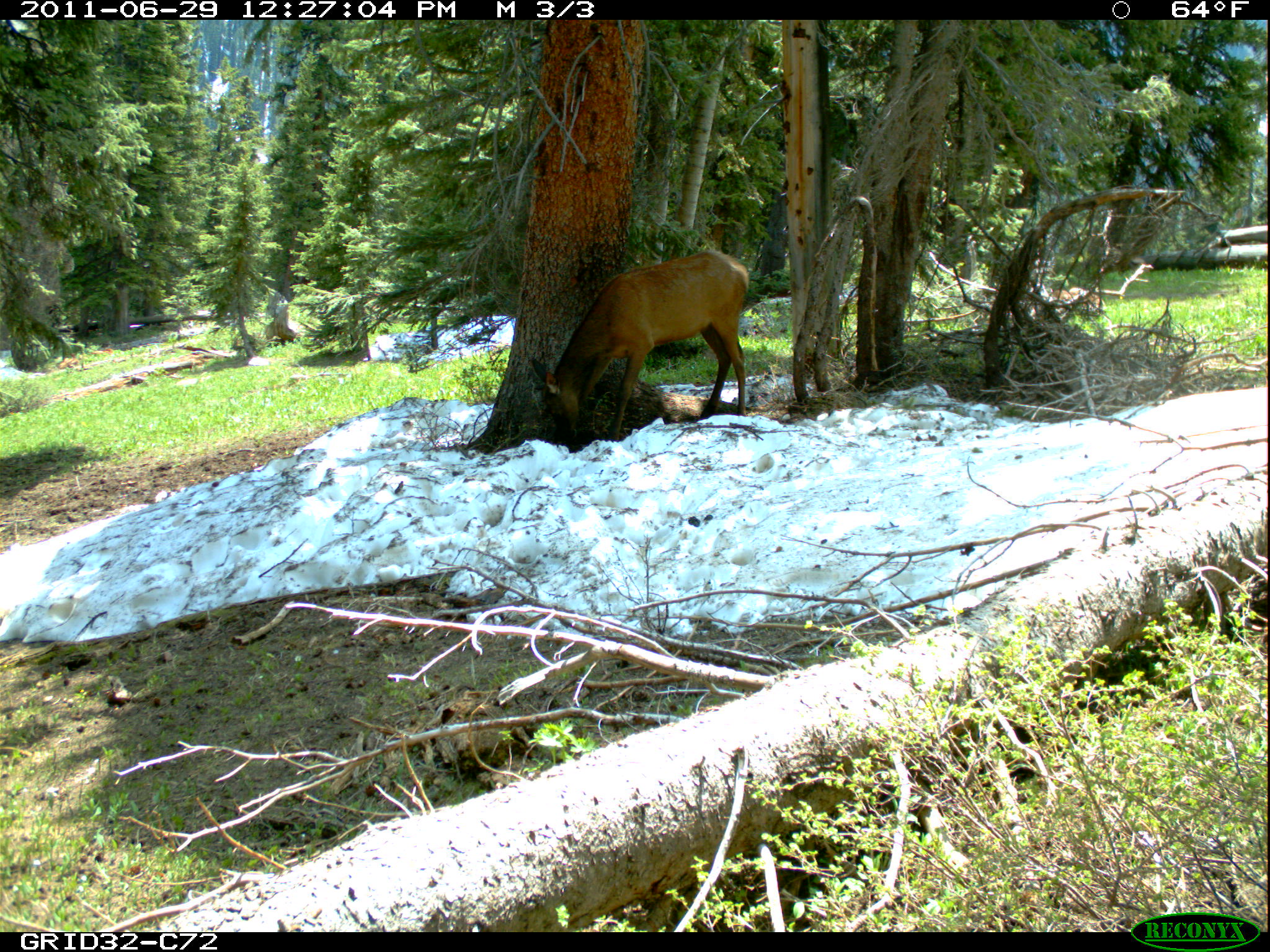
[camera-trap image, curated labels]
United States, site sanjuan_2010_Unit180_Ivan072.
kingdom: Animalia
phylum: Chordata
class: Mammalia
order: Artiodactyla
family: Cervidae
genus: Cervus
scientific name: Cervus elaphus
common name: red deer